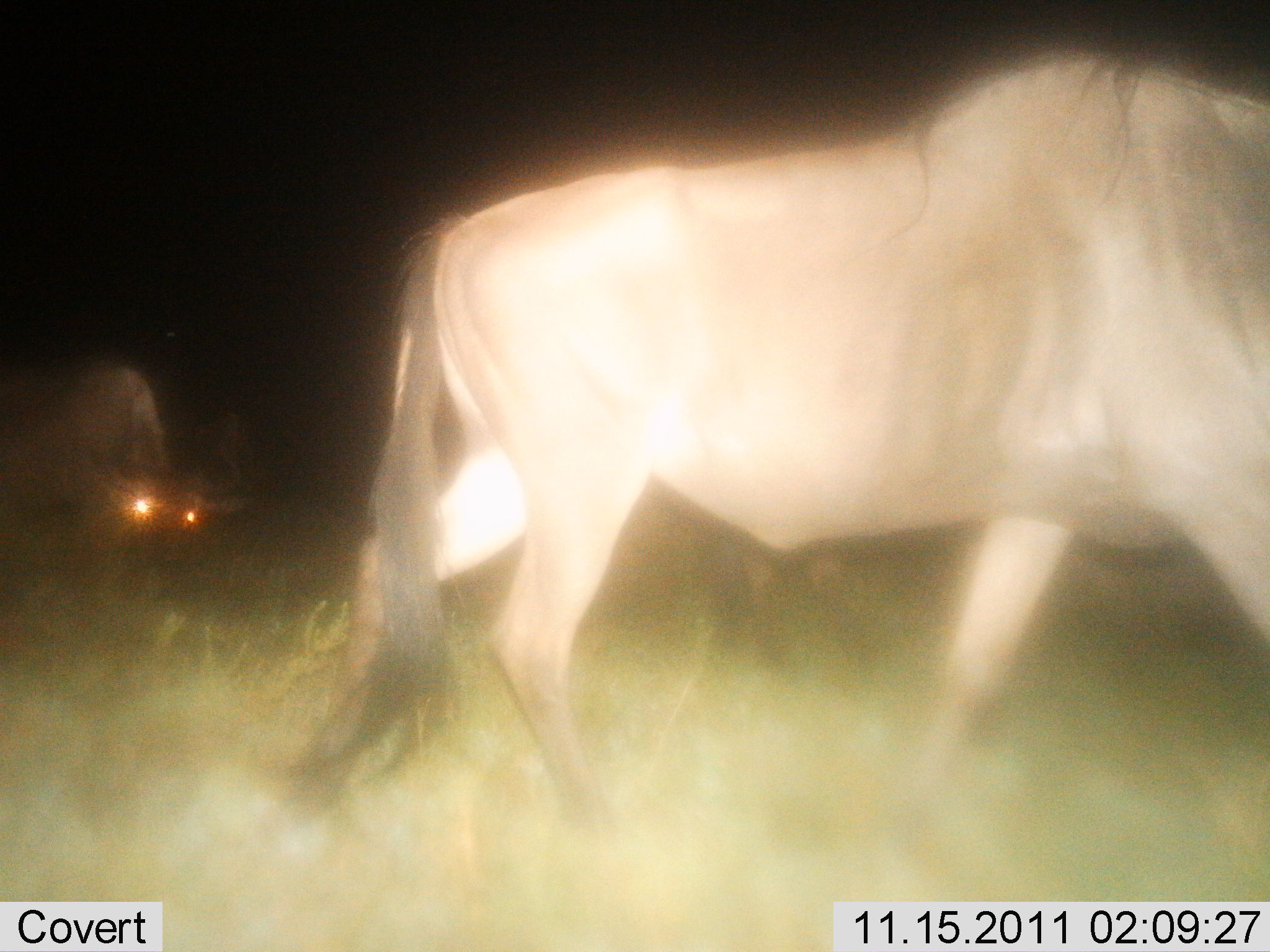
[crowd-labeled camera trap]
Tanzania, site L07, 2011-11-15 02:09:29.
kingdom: Animalia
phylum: Chordata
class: Mammalia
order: Artiodactyla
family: Bovidae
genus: Connochaetes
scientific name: Connochaetes taurinus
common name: blue wildebeest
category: wildebeest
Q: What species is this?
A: Wildebeest (blue wildebeest) (Connochaetes taurinus).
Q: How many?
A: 2.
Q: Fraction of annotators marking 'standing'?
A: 17%.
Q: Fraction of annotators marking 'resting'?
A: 0%.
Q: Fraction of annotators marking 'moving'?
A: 92%.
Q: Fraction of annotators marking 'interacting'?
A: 0%.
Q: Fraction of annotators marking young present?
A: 0%.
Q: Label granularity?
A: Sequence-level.